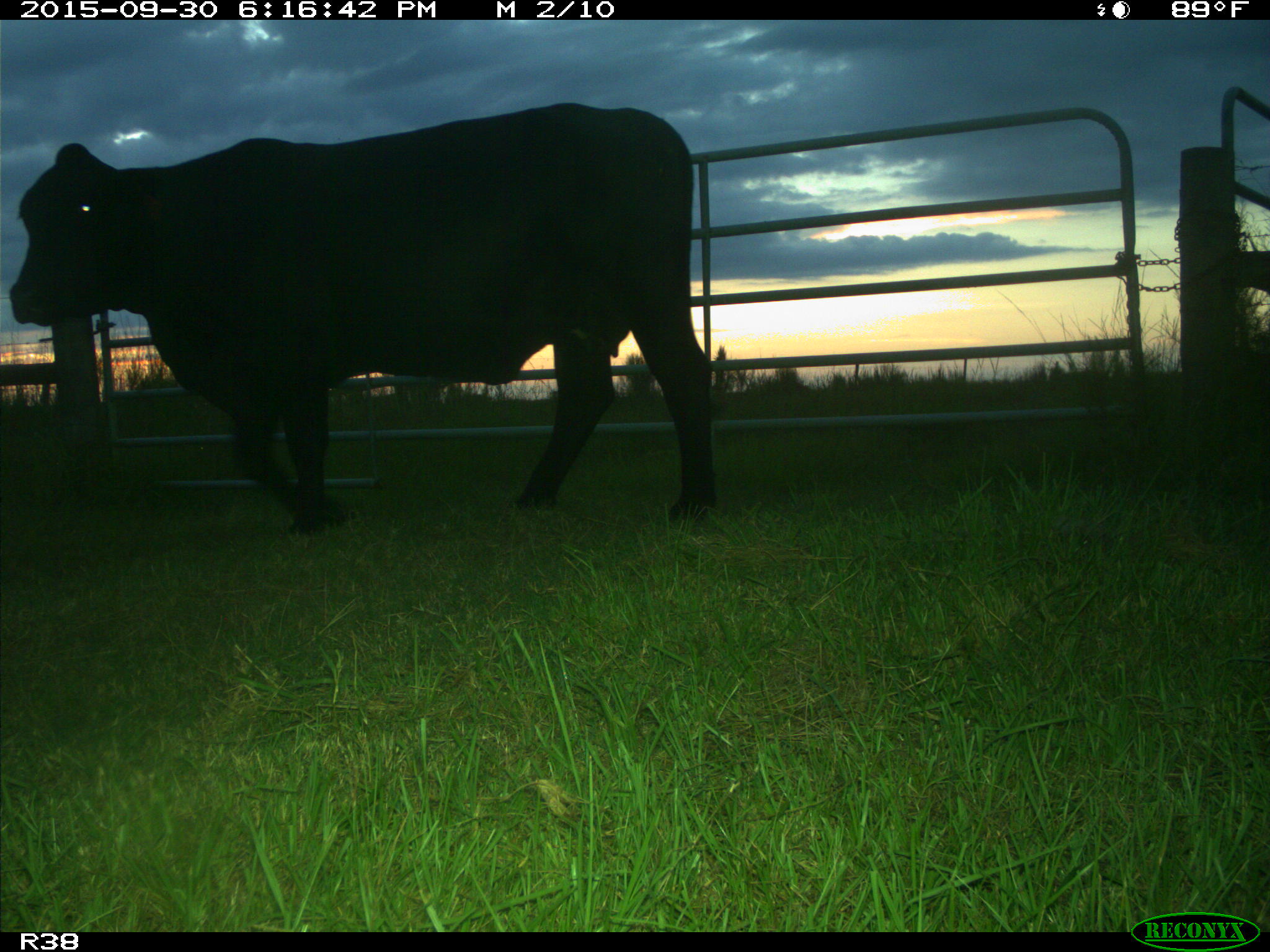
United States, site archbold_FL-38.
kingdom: Animalia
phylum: Chordata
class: Mammalia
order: Artiodactyla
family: Bovidae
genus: Bos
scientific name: Bos taurus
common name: domestic cow